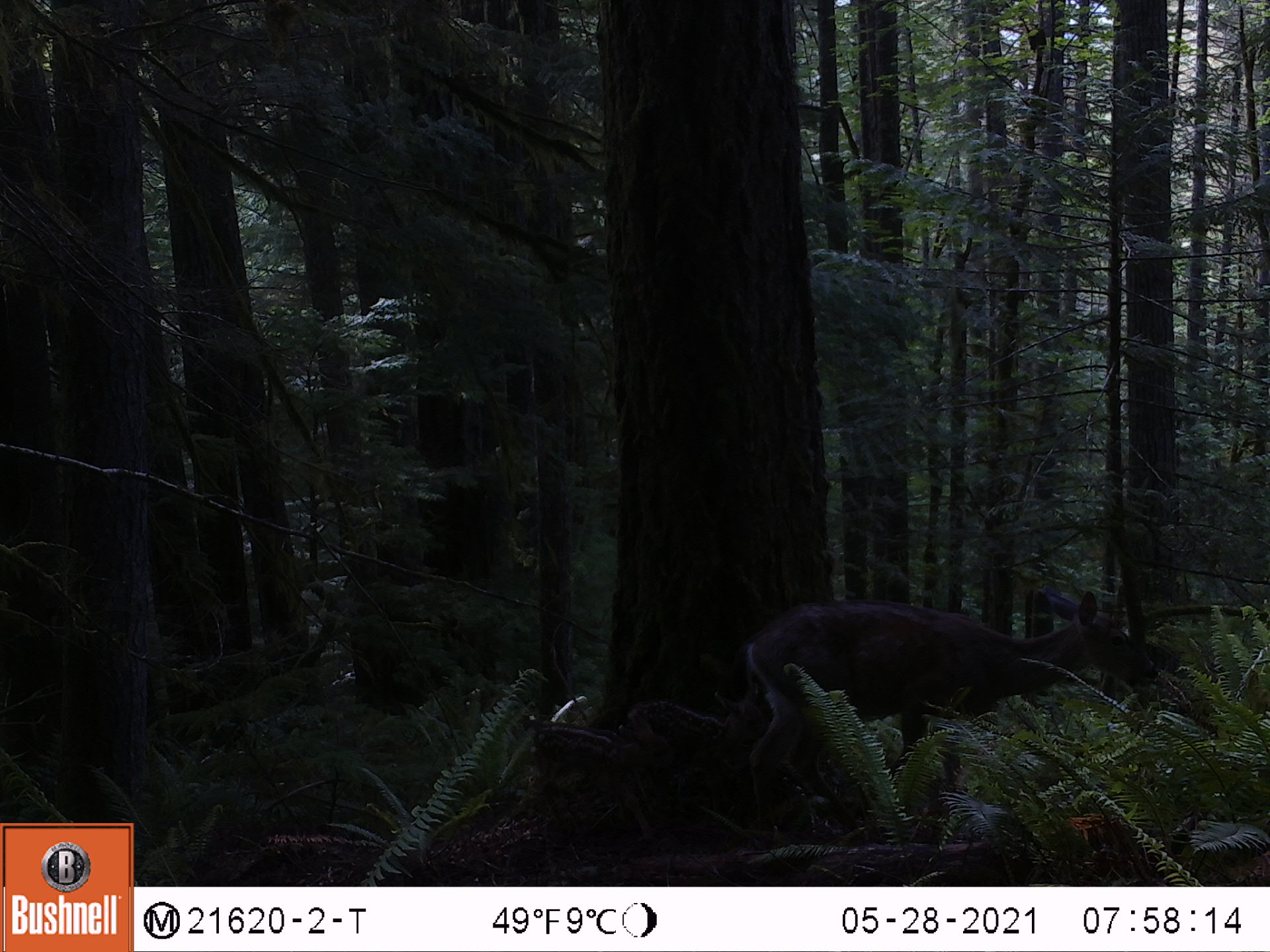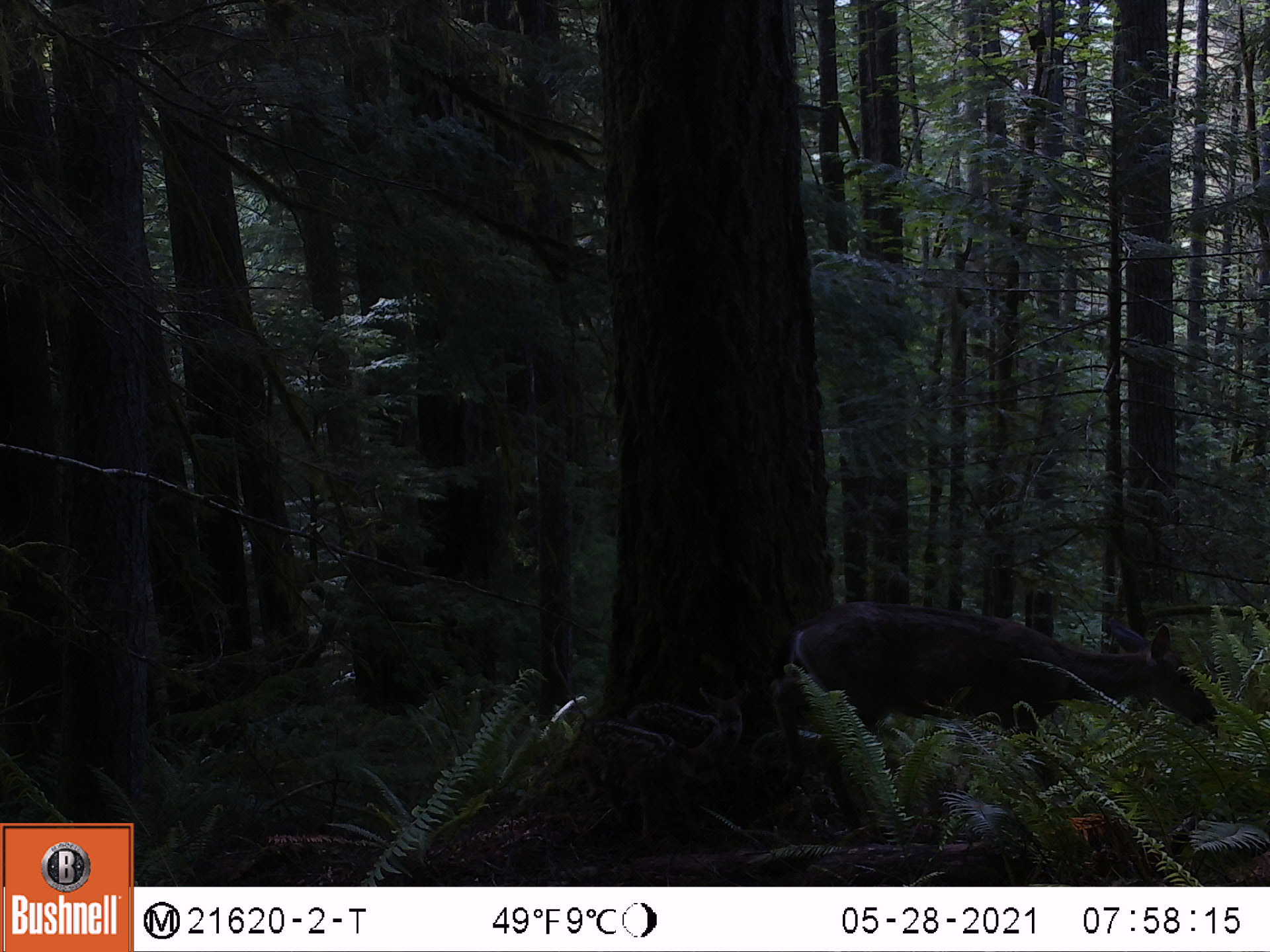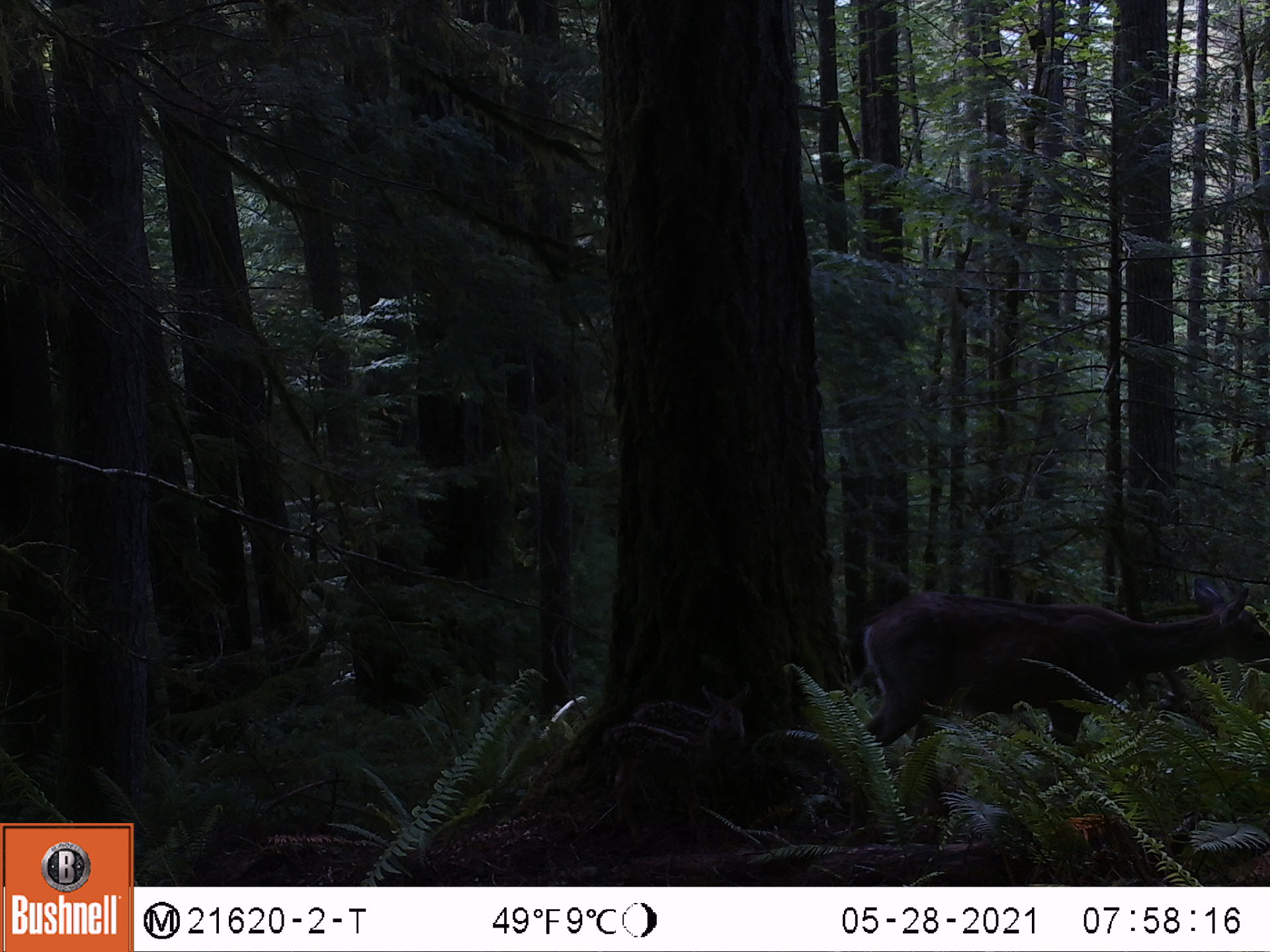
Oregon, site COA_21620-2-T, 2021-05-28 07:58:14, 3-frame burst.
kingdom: Animalia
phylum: Chordata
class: Mammalia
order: Artiodactyla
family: Cervidae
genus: Odocoileus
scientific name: Odocoileus hemionus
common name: black-tailed deer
Black-tailed deer (Odocoileus hemionus).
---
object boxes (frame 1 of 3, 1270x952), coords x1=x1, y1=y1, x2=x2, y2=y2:
black-tailed deer: x1=716, y1=571, x2=1191, y2=838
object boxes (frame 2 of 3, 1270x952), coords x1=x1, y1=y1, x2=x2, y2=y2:
black-tailed deer: x1=755, y1=587, x2=1244, y2=863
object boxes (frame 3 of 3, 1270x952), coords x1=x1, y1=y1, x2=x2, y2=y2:
black-tailed deer: x1=812, y1=567, x2=1267, y2=857